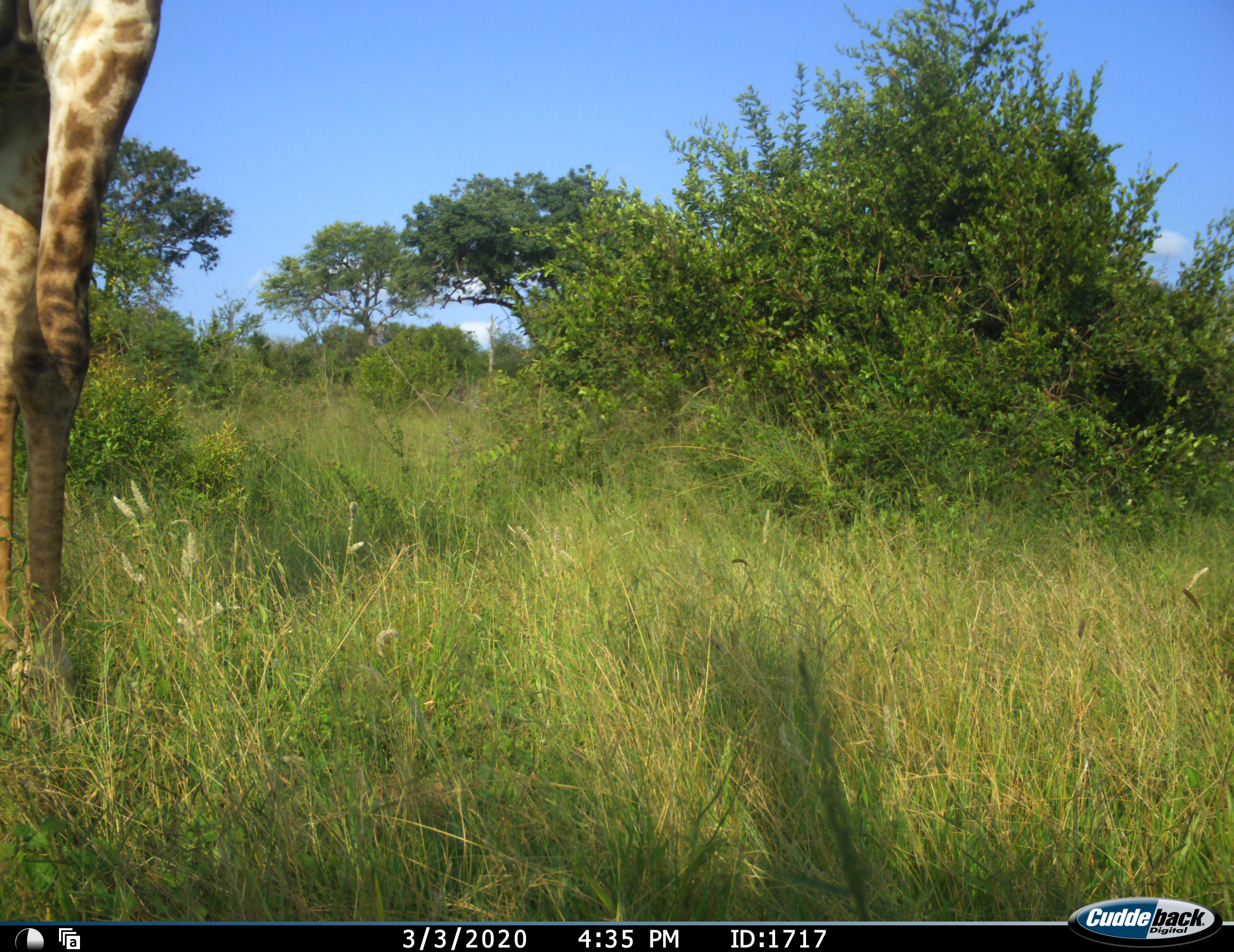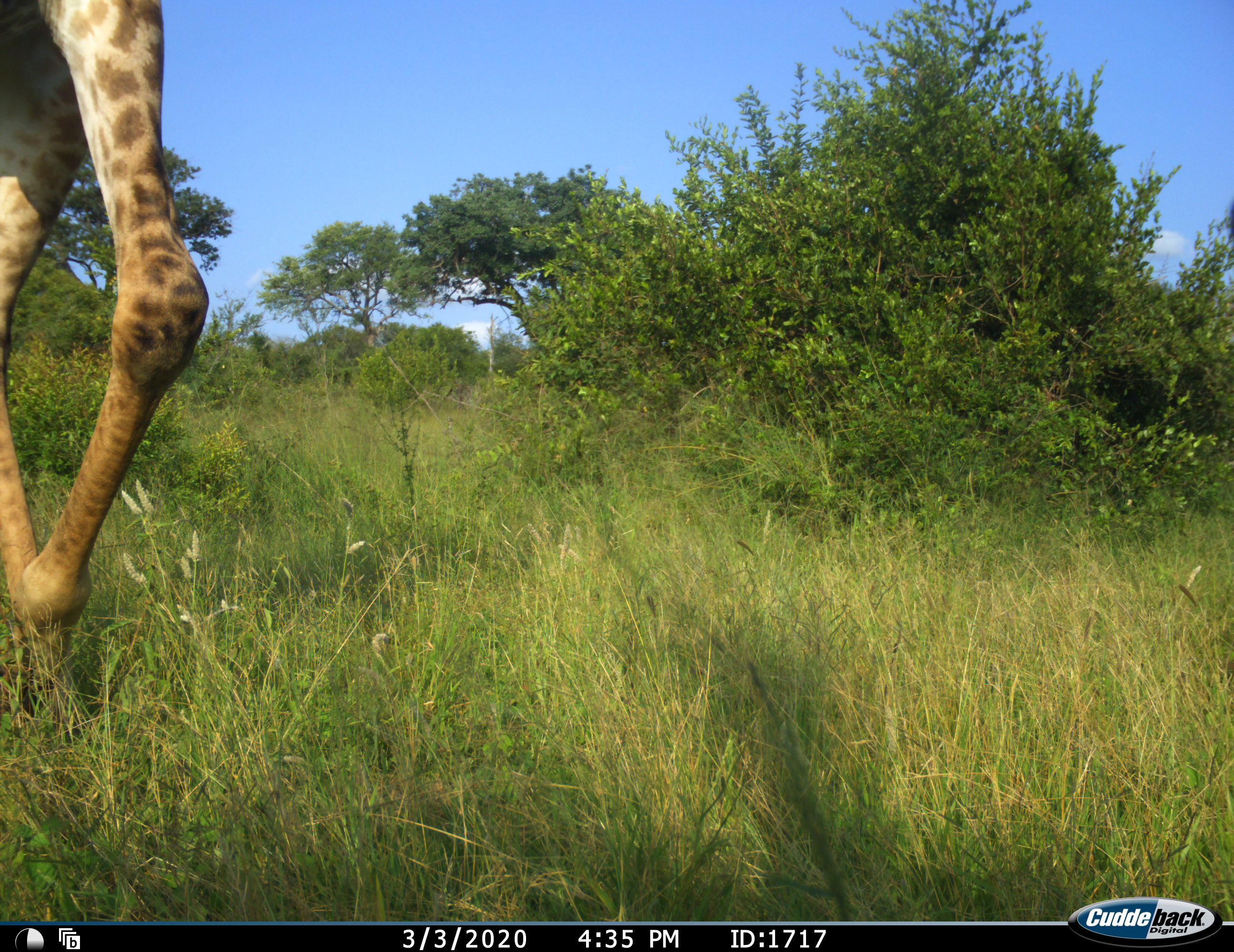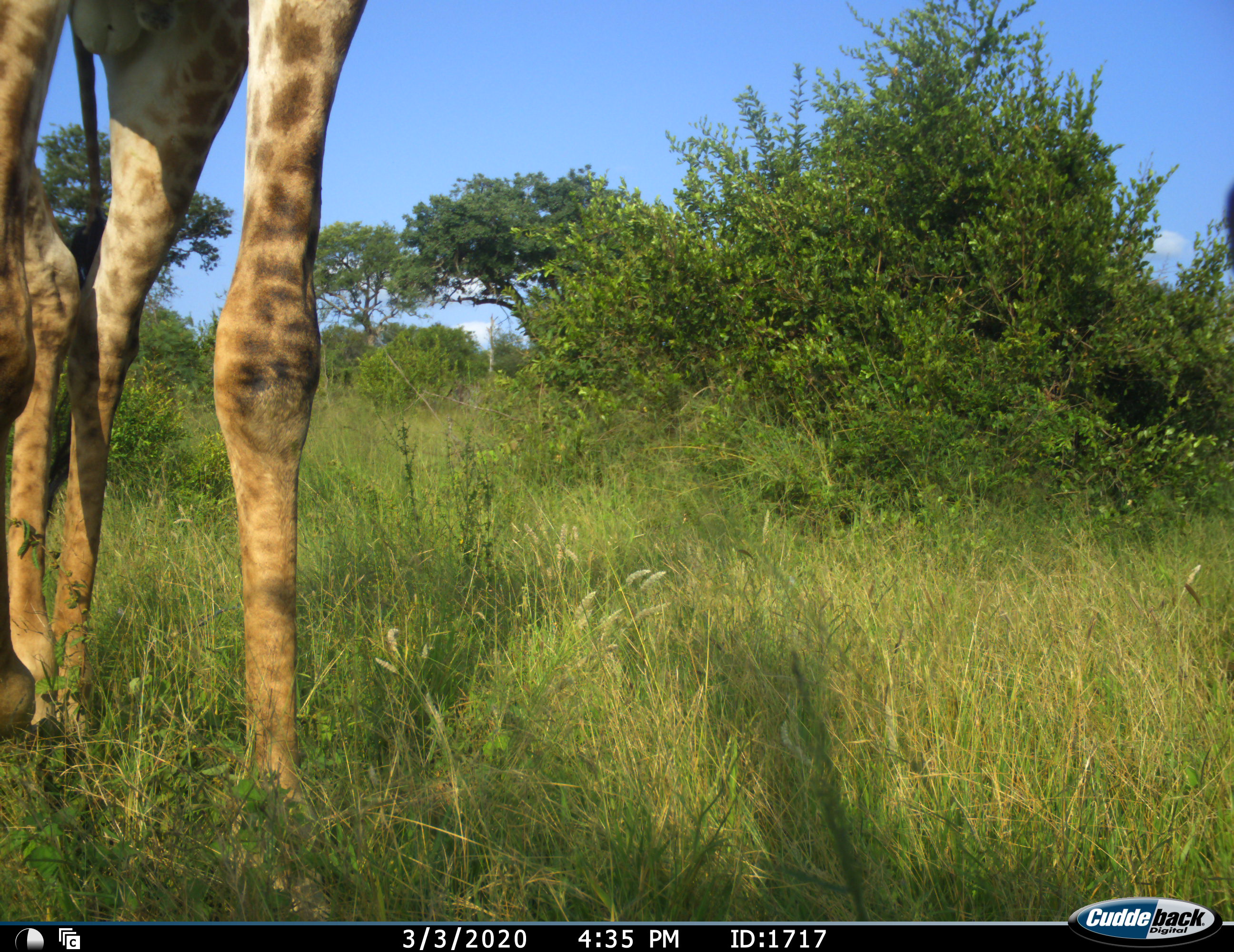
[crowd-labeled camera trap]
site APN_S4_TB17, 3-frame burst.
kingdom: Animalia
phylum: Chordata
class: Mammalia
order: Artiodactyla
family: Giraffidae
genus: Giraffa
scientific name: Giraffa camelopardalis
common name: giraffe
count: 1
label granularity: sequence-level